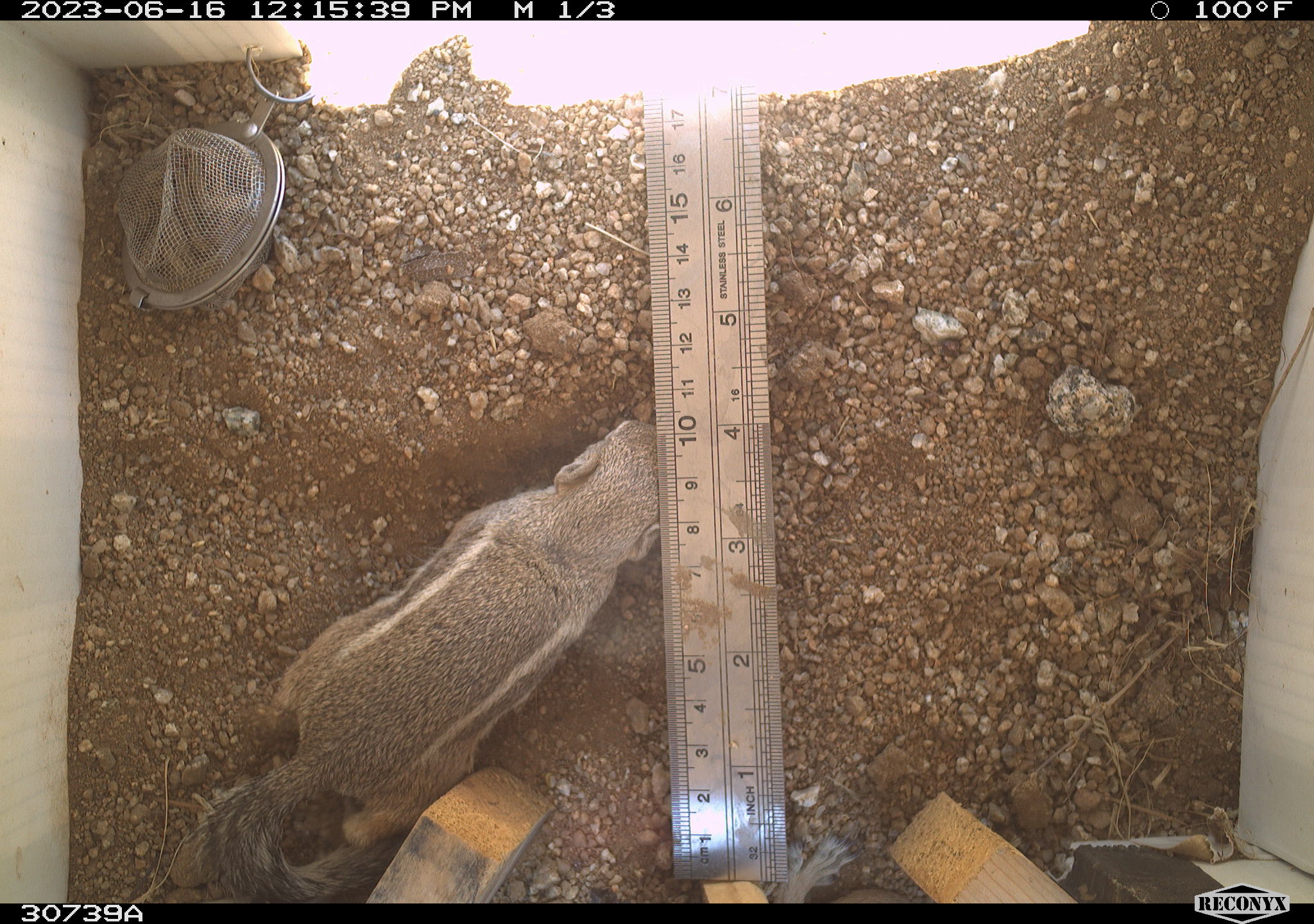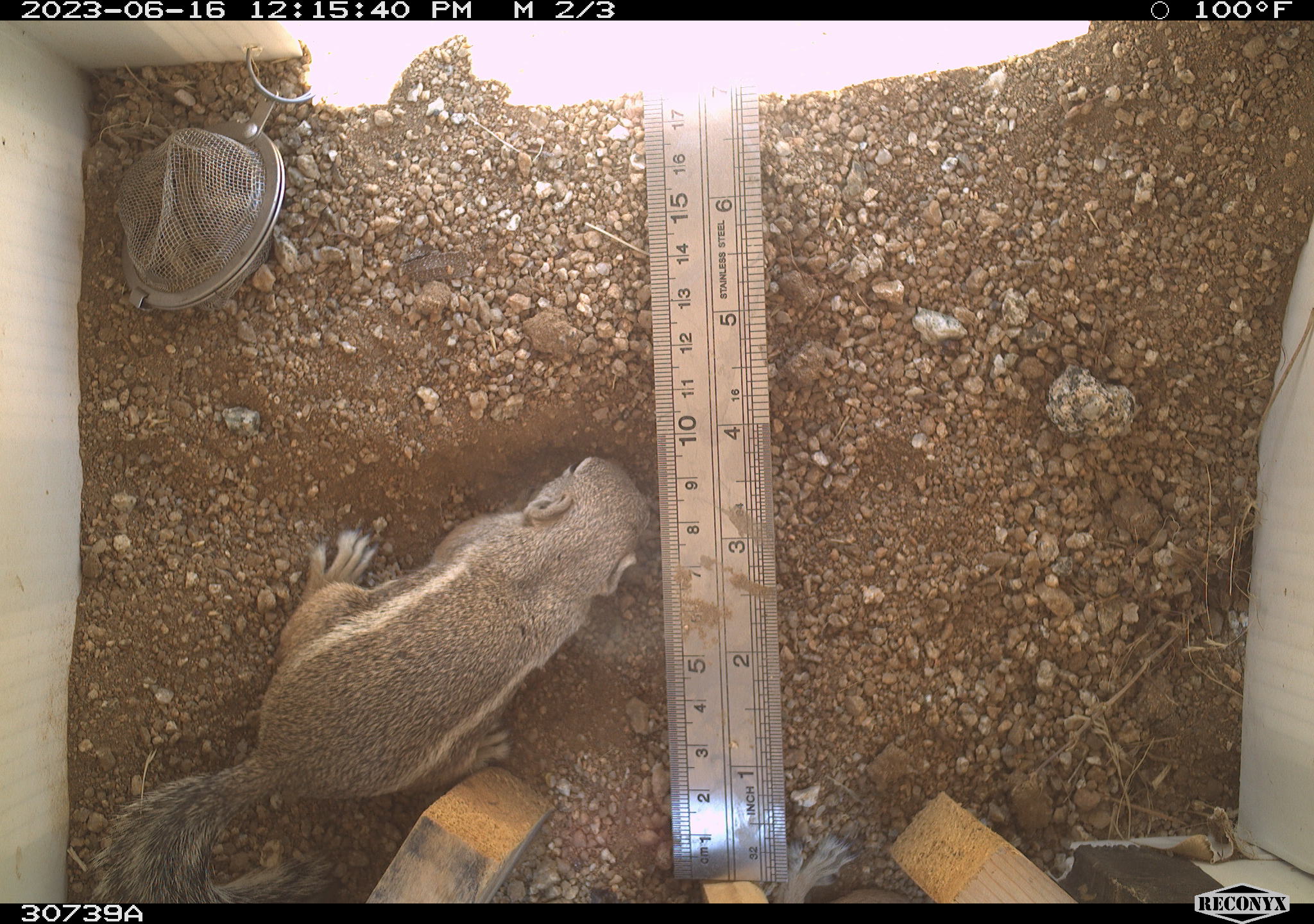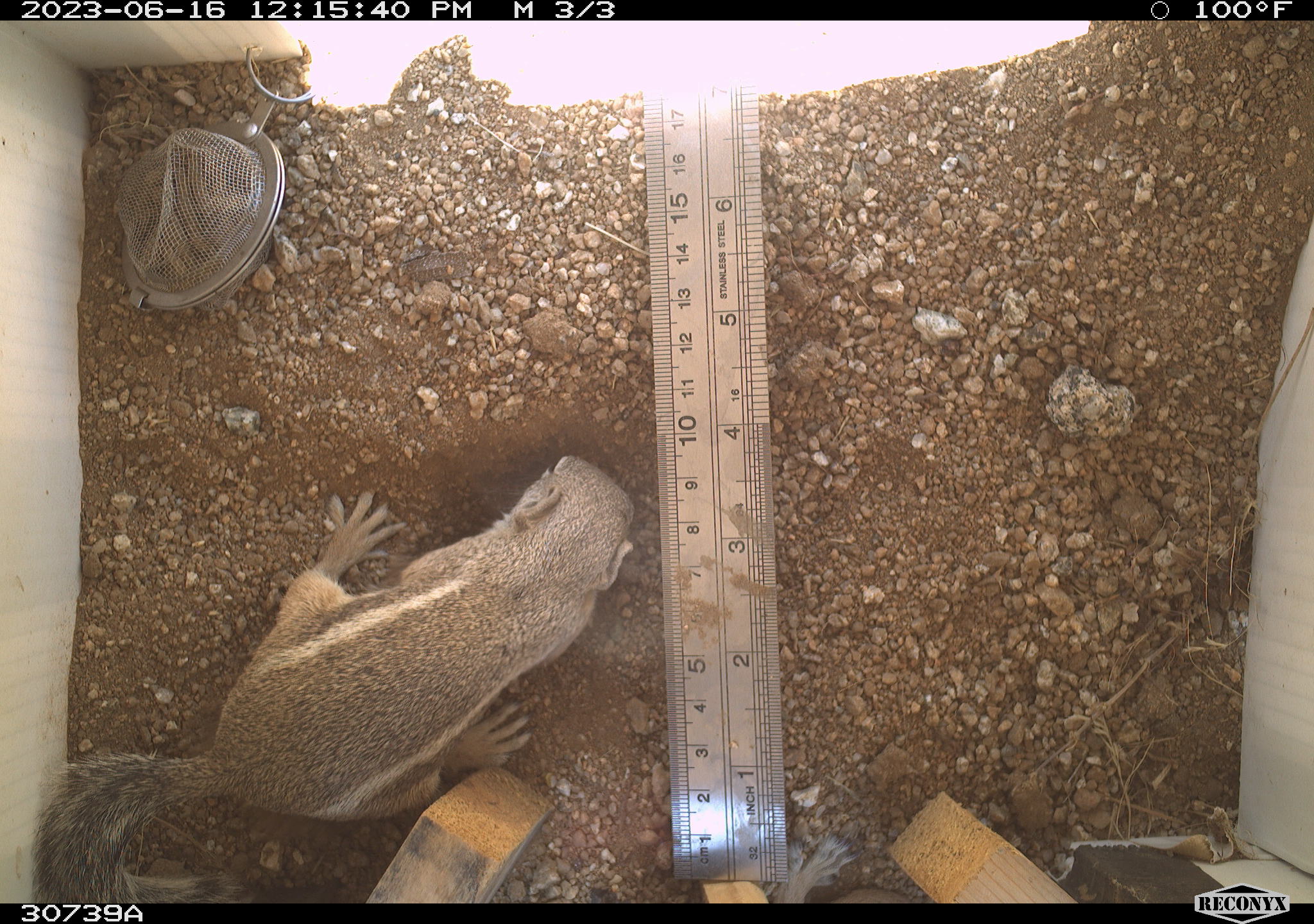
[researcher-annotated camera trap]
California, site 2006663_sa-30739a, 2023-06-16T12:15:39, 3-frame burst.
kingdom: Animalia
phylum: Chordata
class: Mammalia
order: Rodentia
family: Sciuridae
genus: Ammospermophilus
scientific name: Ammospermophilus leucurus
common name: white-tailed antelope squirrel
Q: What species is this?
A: White-tailed antelope squirrel (Ammospermophilus leucurus).